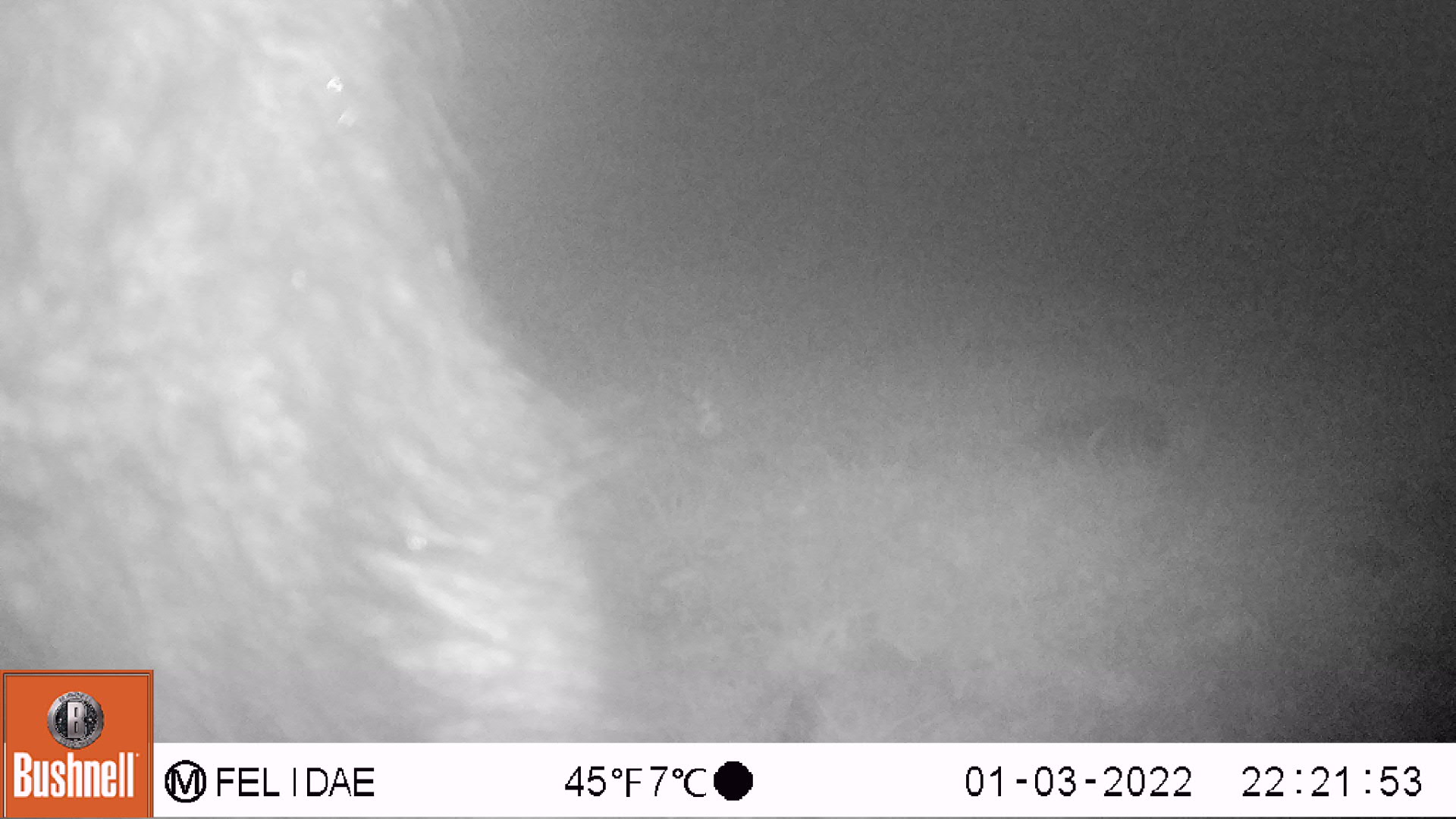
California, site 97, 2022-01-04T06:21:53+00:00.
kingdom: Animalia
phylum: Chordata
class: Mammalia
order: Artiodactyla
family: Cervidae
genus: Odocoileus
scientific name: Odocoileus hemionus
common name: mule deer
Mule deer (Odocoileus hemionus).